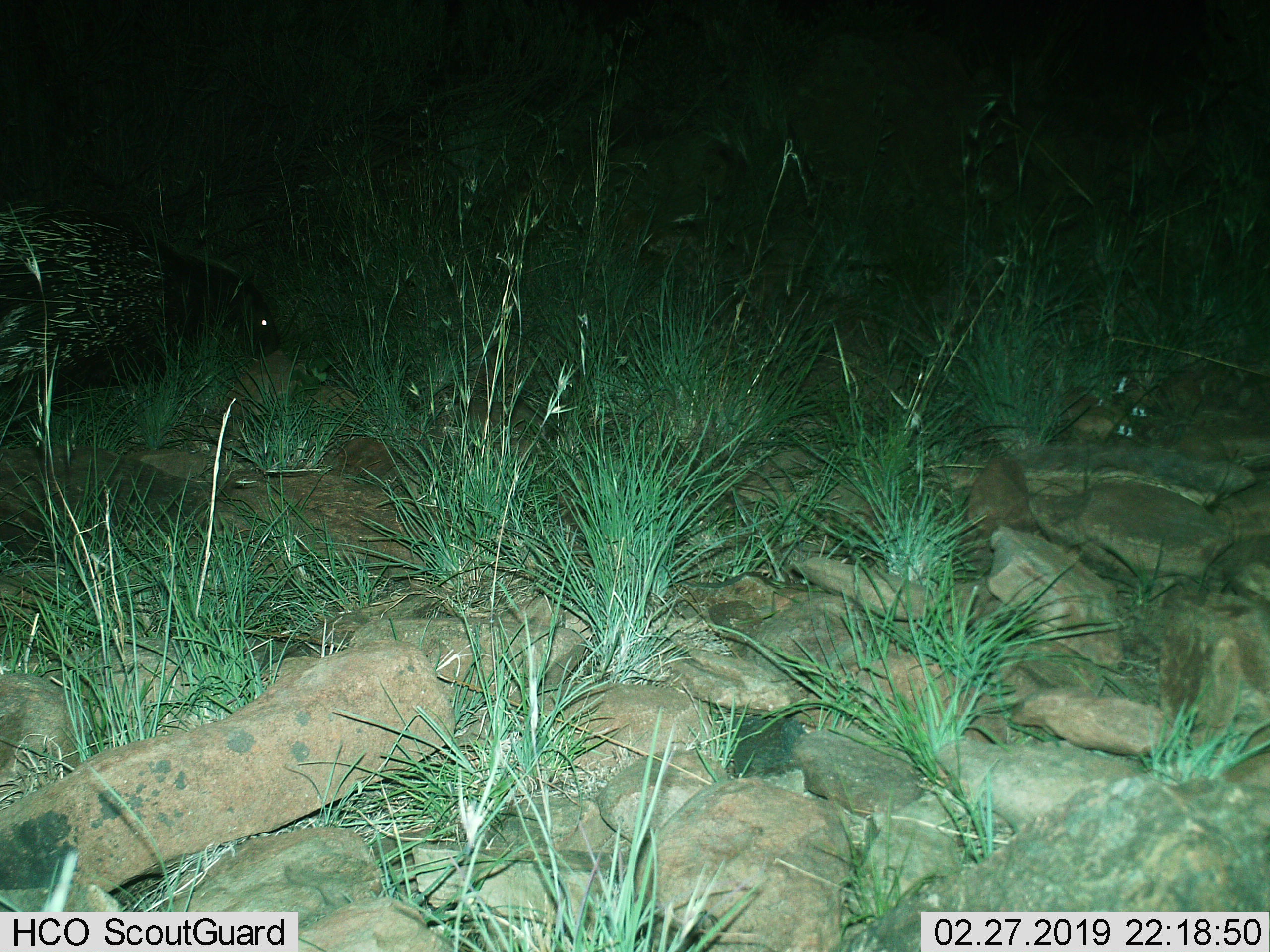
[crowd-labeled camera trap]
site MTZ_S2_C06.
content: unidentified animal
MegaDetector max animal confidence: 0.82